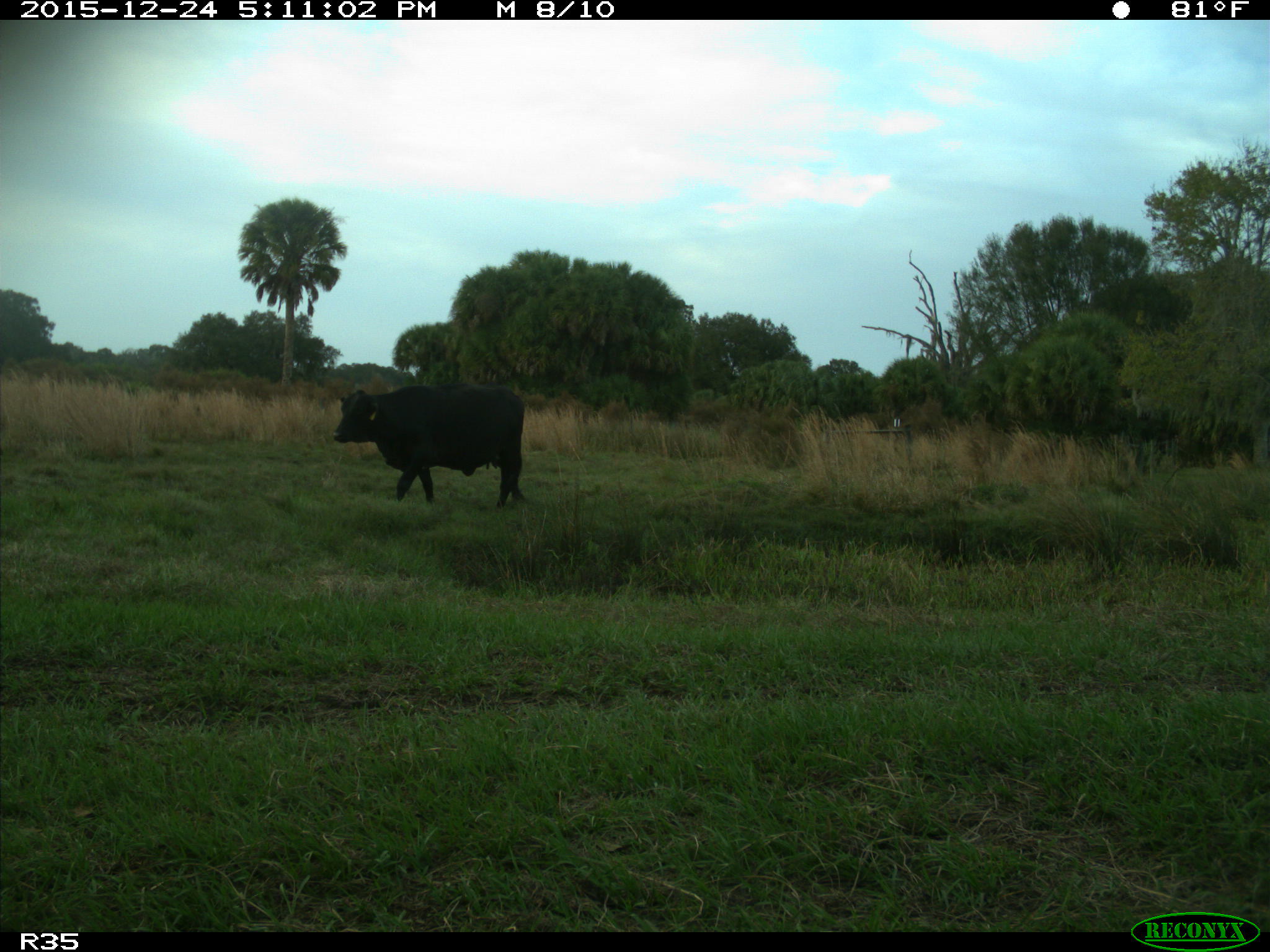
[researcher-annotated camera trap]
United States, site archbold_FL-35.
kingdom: Animalia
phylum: Chordata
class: Mammalia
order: Artiodactyla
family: Bovidae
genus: Bos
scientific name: Bos taurus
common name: domestic cow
Bos taurus (domestic cow).